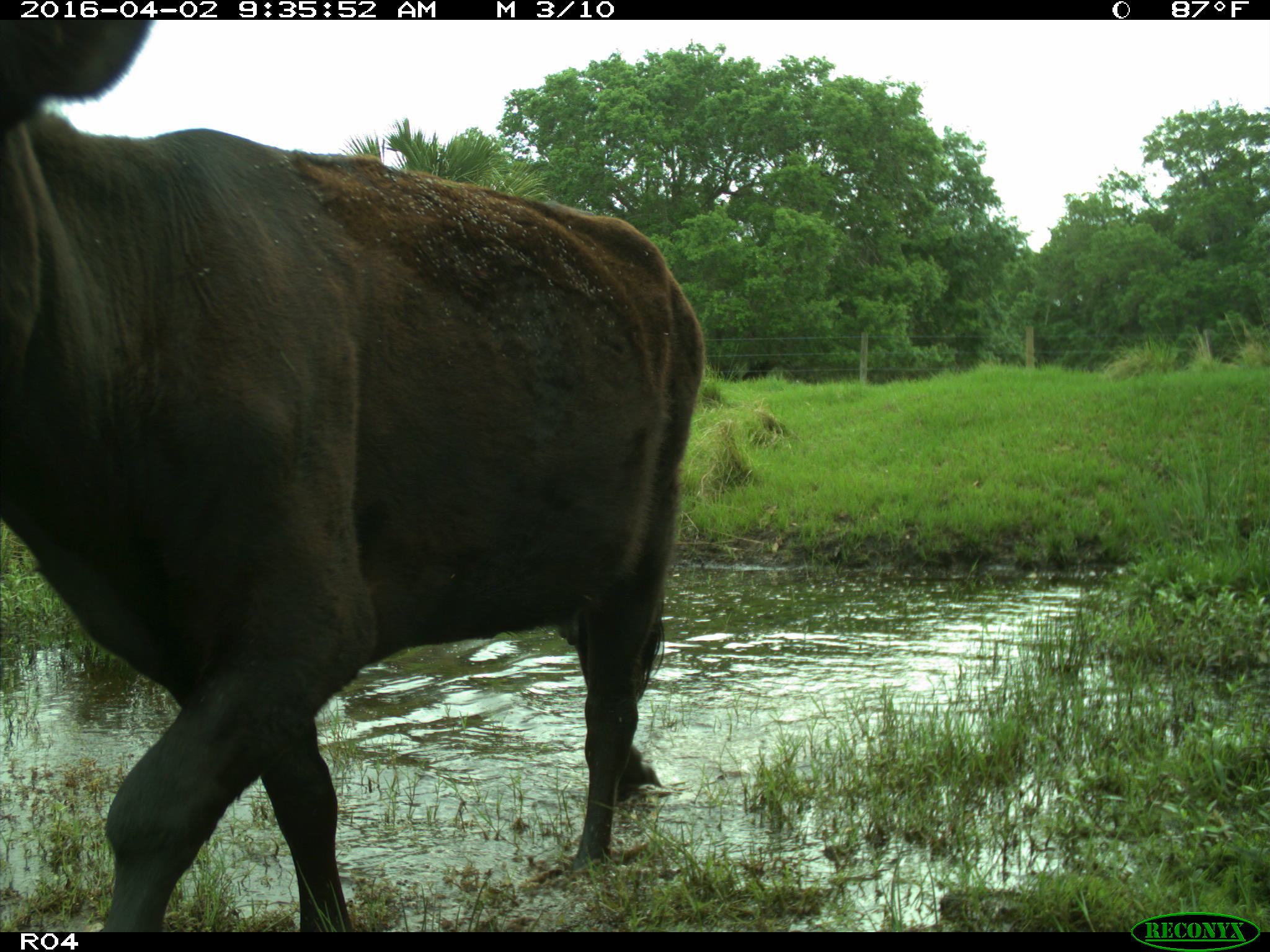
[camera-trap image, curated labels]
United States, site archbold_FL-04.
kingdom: Animalia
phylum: Chordata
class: Mammalia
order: Artiodactyla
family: Bovidae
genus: Bos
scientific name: Bos taurus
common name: domestic cow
Bos taurus (domestic cow).